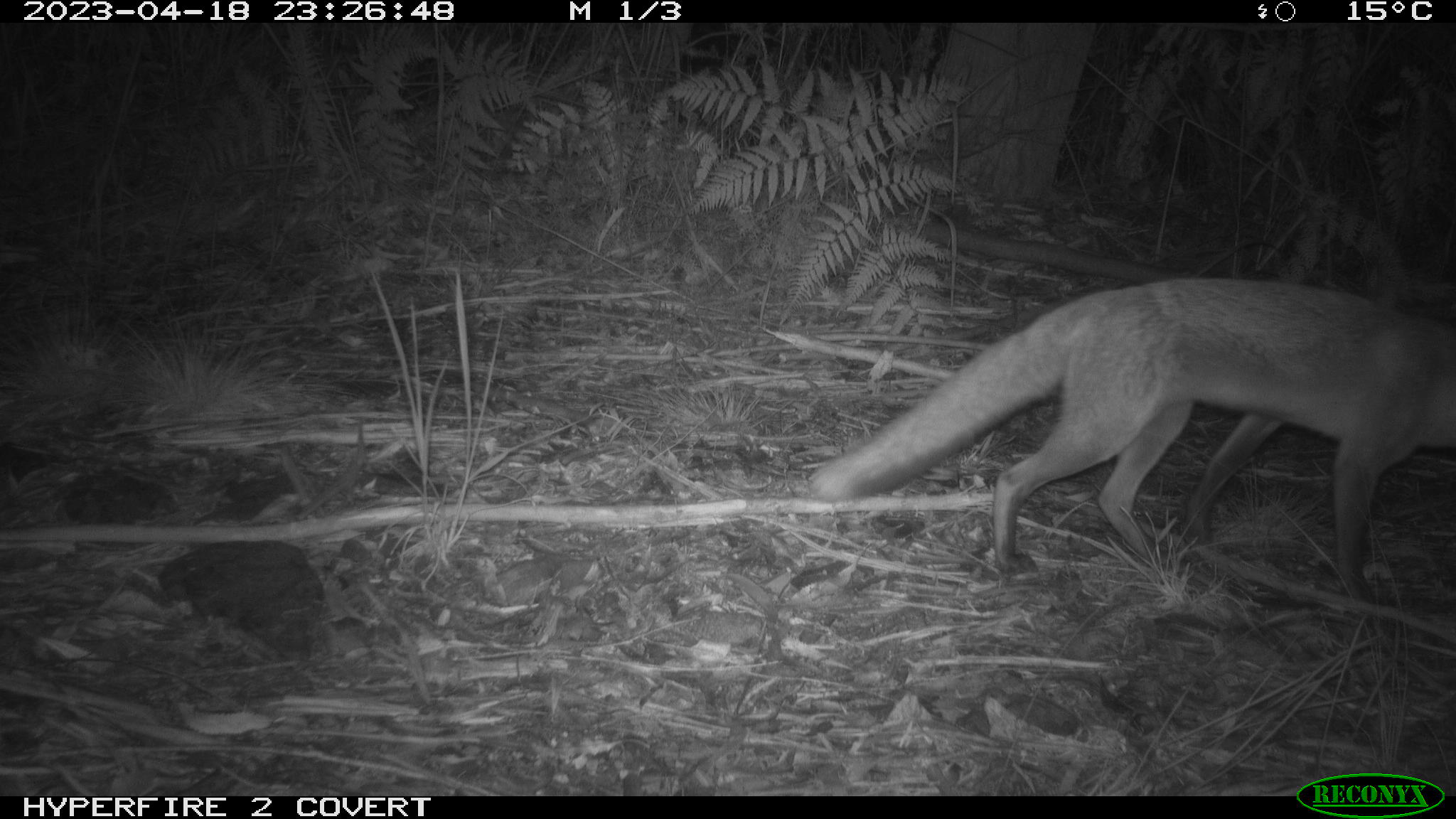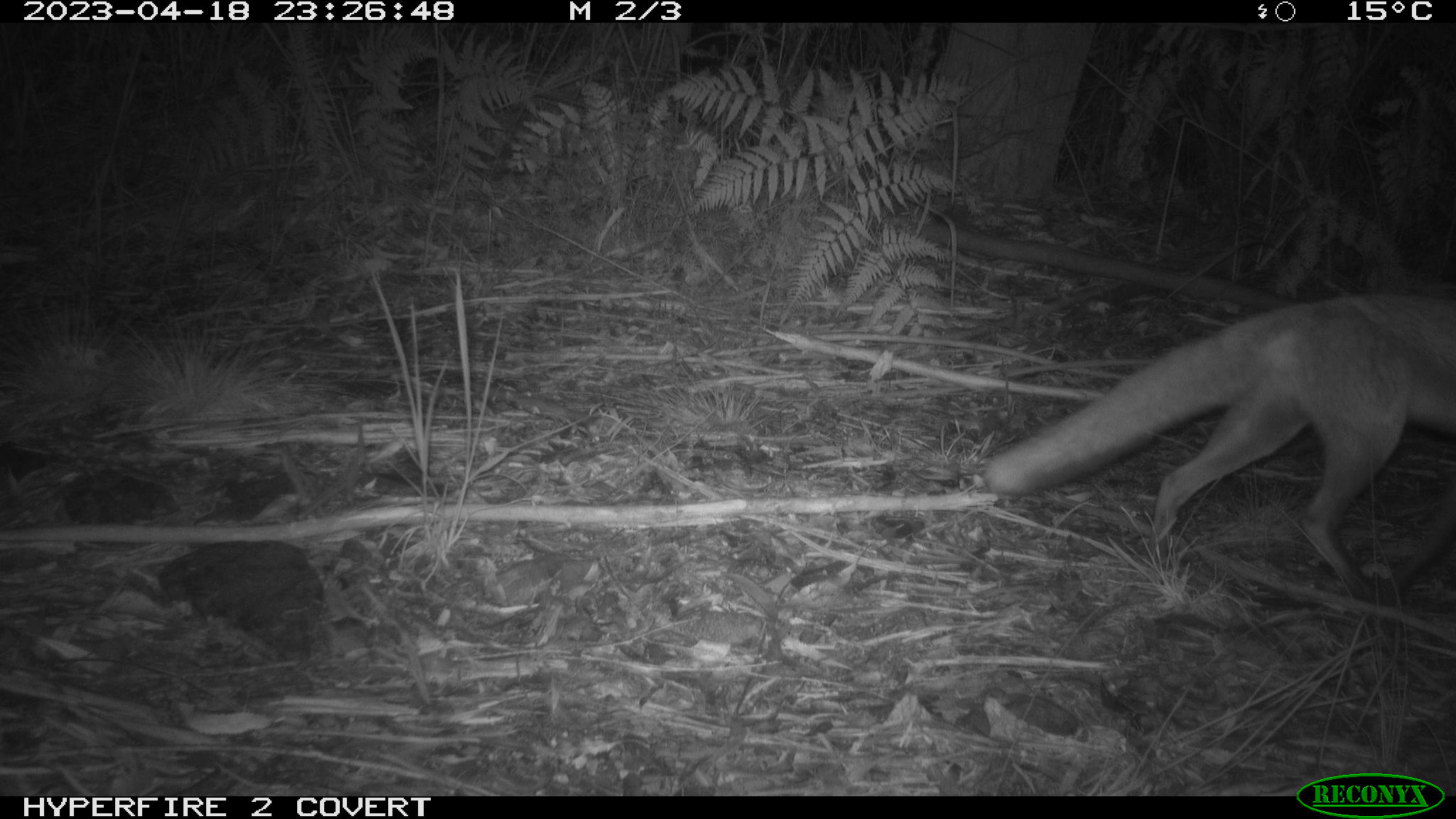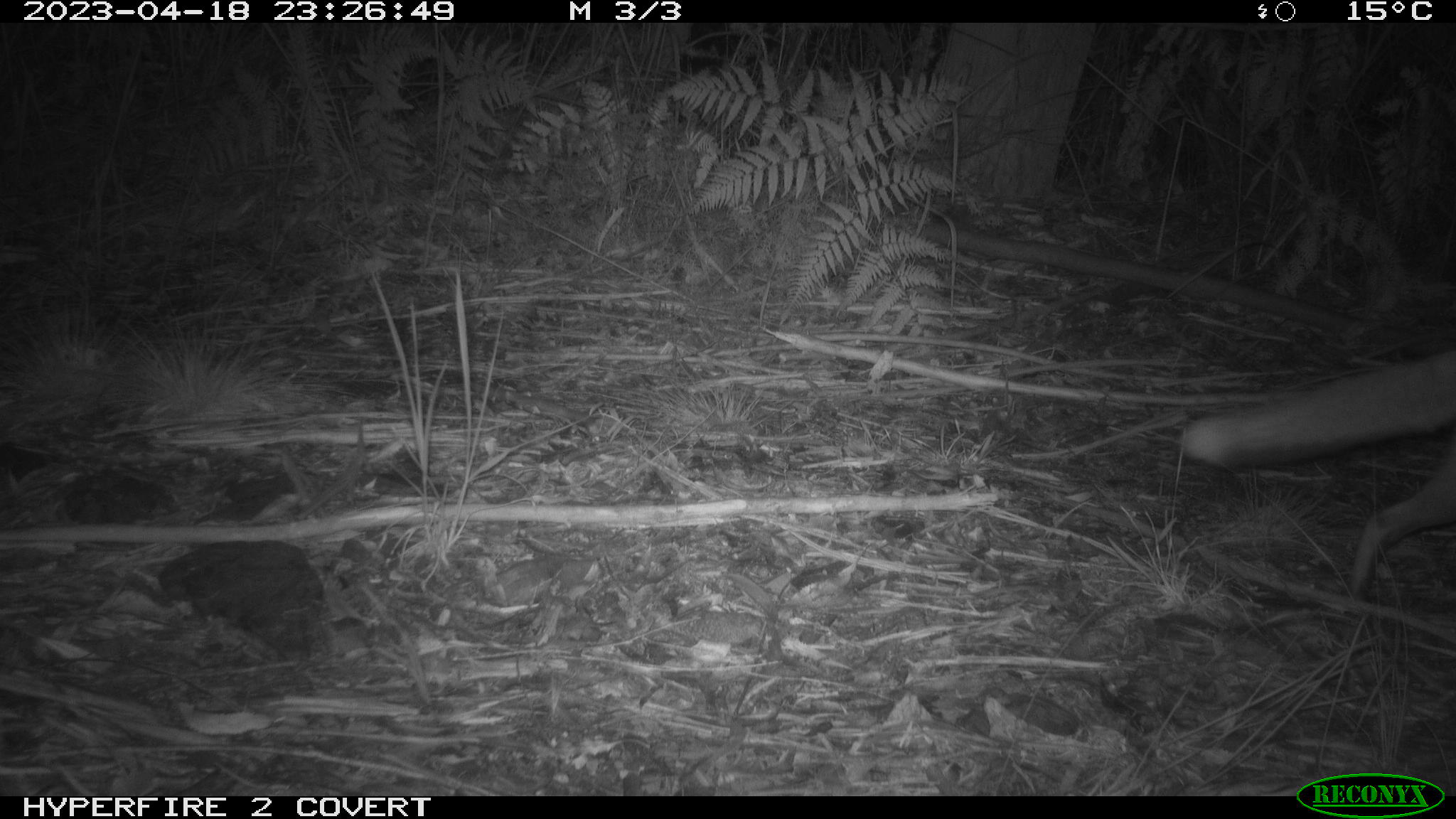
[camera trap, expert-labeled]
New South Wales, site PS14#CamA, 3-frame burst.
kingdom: Animalia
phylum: Chordata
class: Mammalia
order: Carnivora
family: Canidae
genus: Vulpes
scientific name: Vulpes vulpes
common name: red fox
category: fox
Fox (red fox) (Vulpes vulpes).